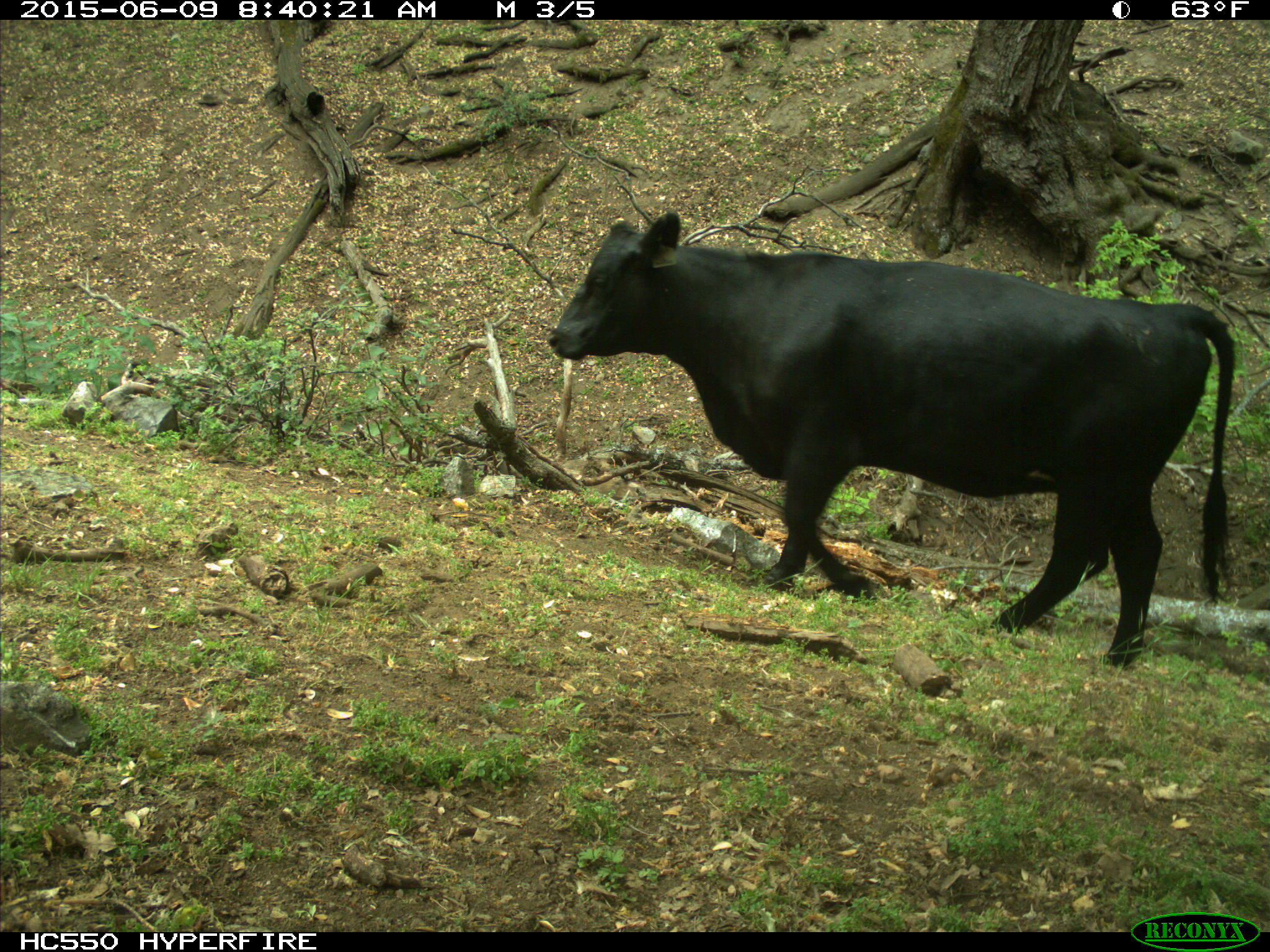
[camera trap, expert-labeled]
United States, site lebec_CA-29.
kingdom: Animalia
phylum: Chordata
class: Mammalia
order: Artiodactyla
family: Bovidae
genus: Bos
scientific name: Bos taurus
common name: domestic cow